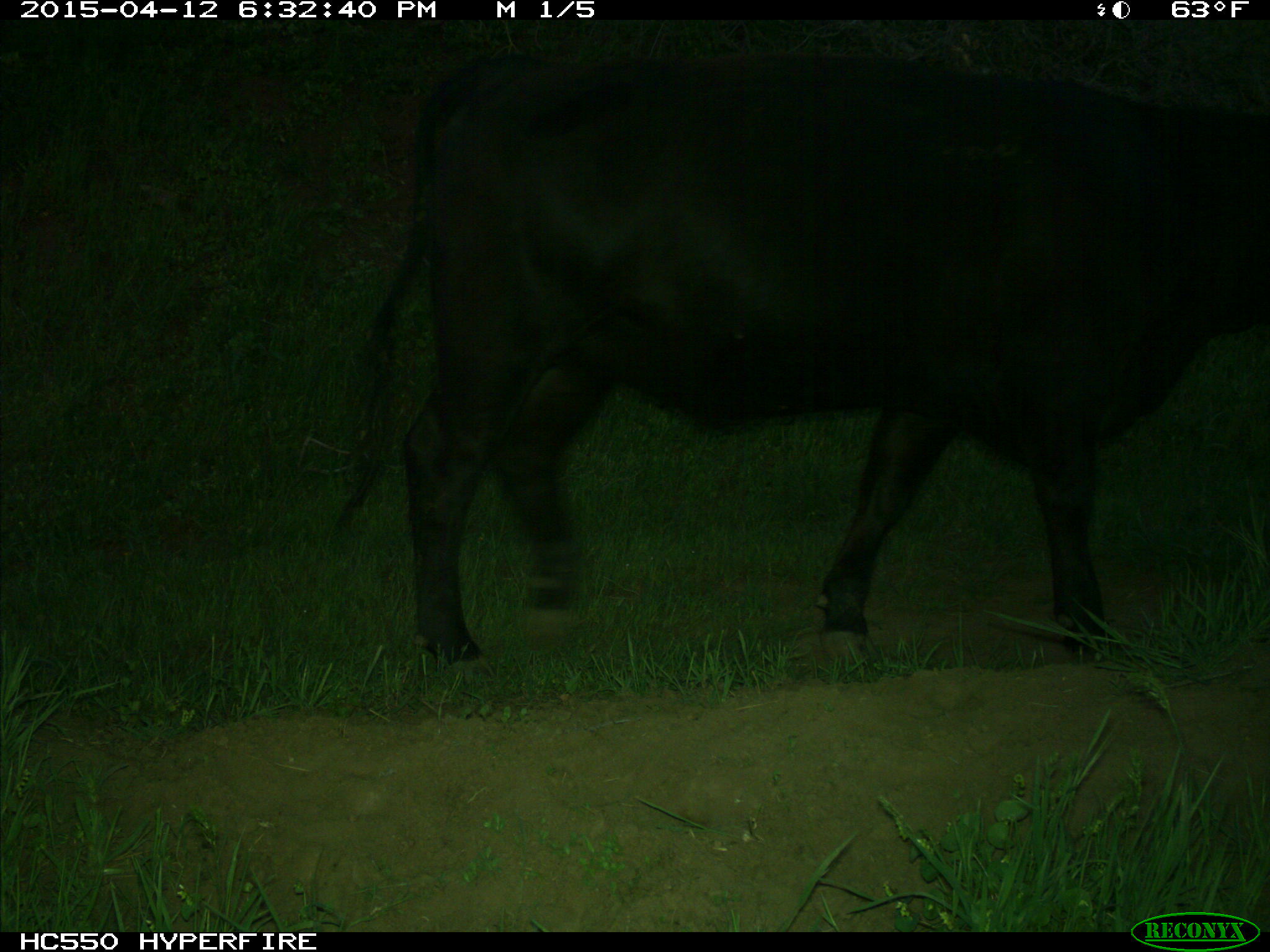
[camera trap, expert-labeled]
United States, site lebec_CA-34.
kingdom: Animalia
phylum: Chordata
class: Mammalia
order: Artiodactyla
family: Bovidae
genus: Bos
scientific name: Bos taurus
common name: domestic cow